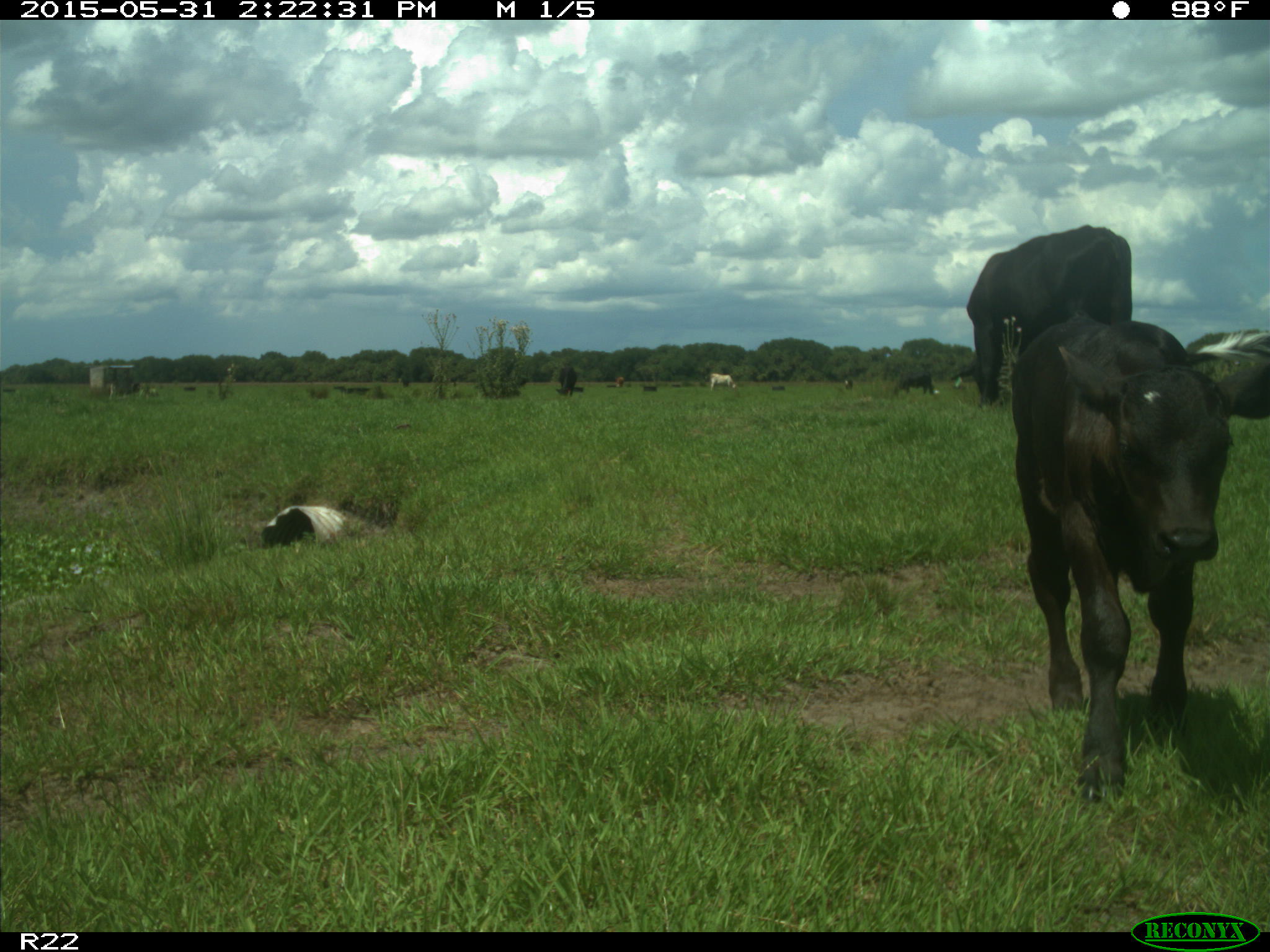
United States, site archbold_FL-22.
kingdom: Animalia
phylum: Chordata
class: Mammalia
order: Artiodactyla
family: Bovidae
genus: Bos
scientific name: Bos taurus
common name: domestic cow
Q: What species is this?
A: Bos taurus (domestic cow).